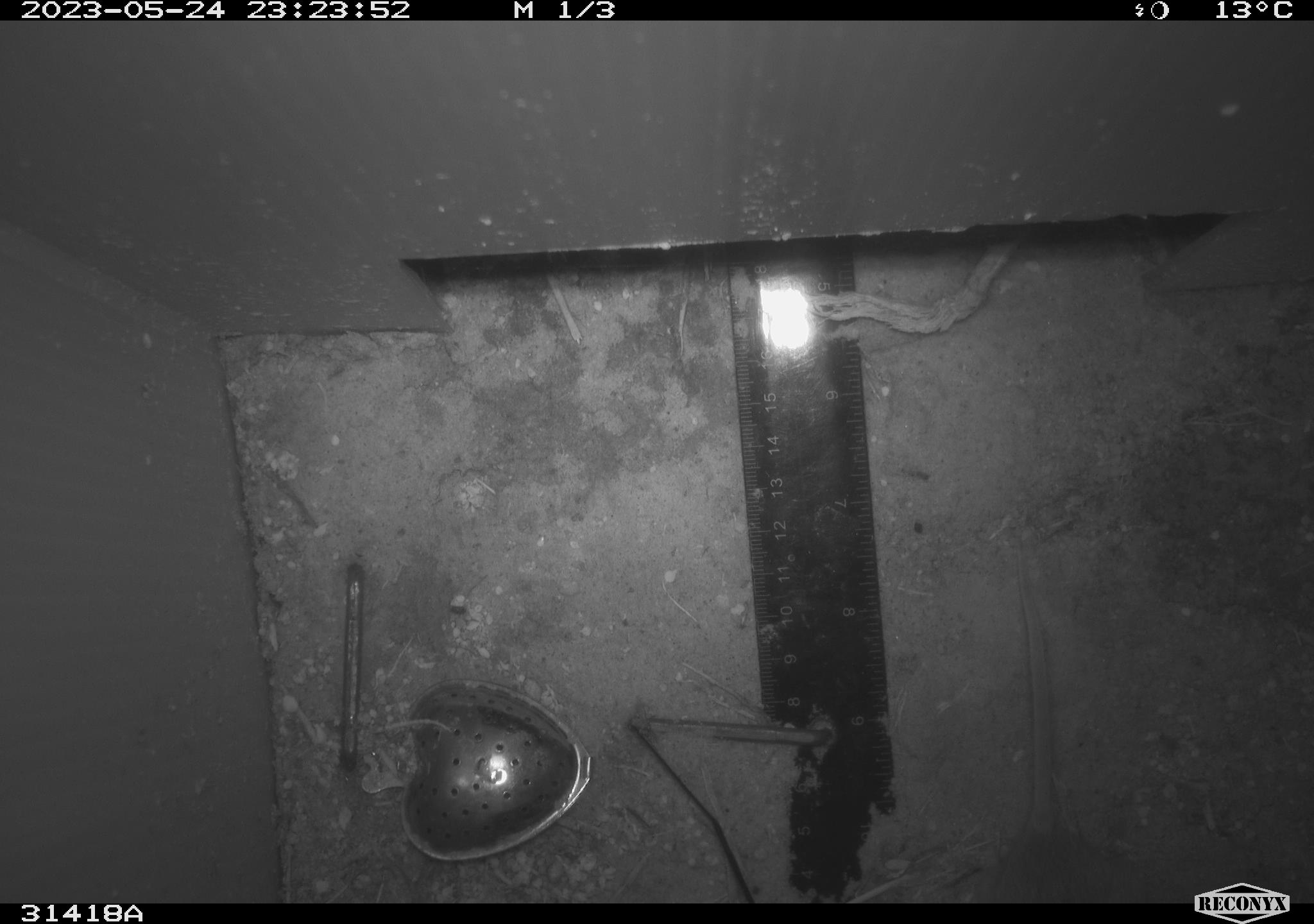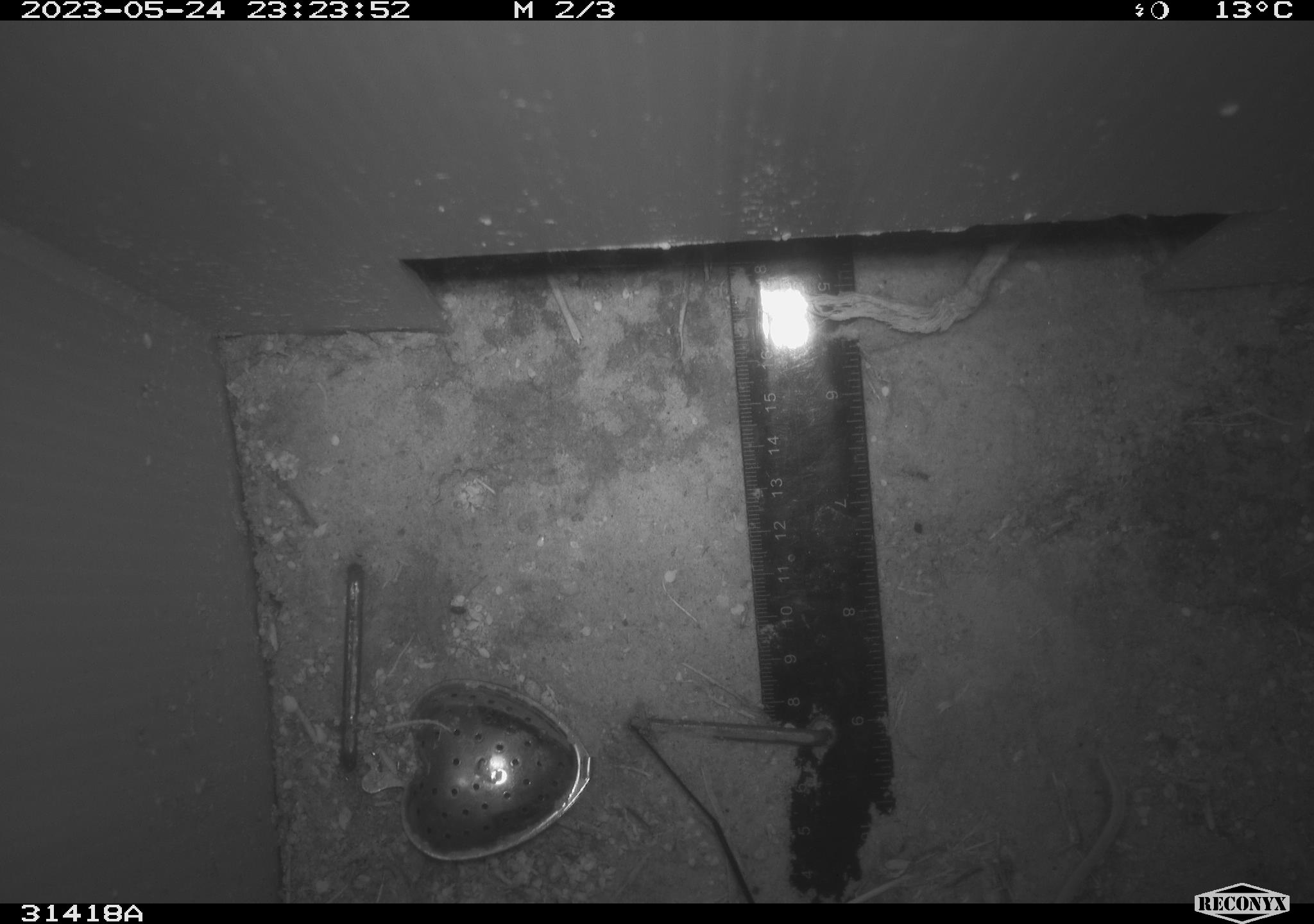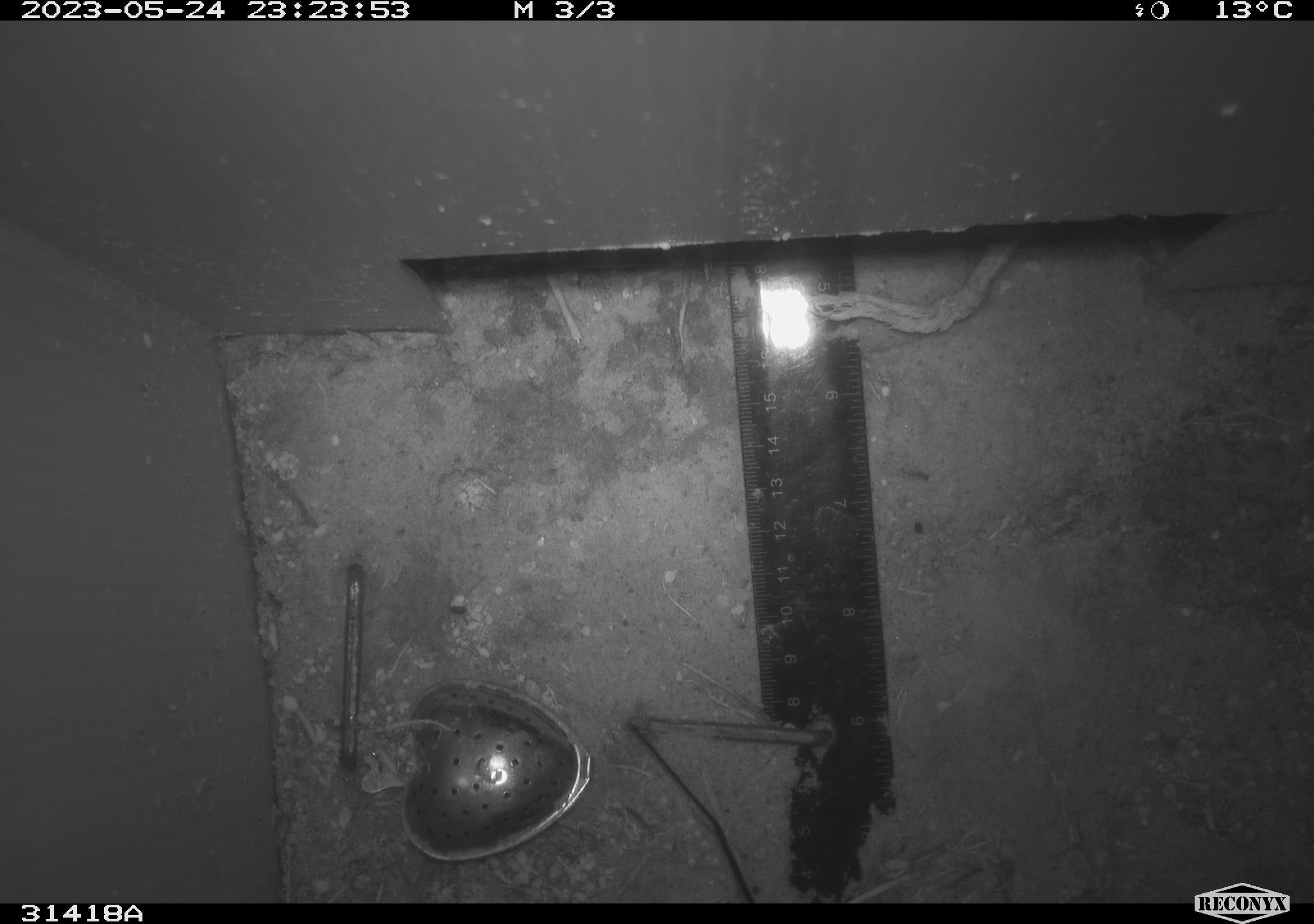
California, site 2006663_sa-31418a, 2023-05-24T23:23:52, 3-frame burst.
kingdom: Animalia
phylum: Chordata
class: Mammalia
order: Rodentia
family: Cricetidae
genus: Peromyscus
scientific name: Peromyscus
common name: deer mice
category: peromyscus species